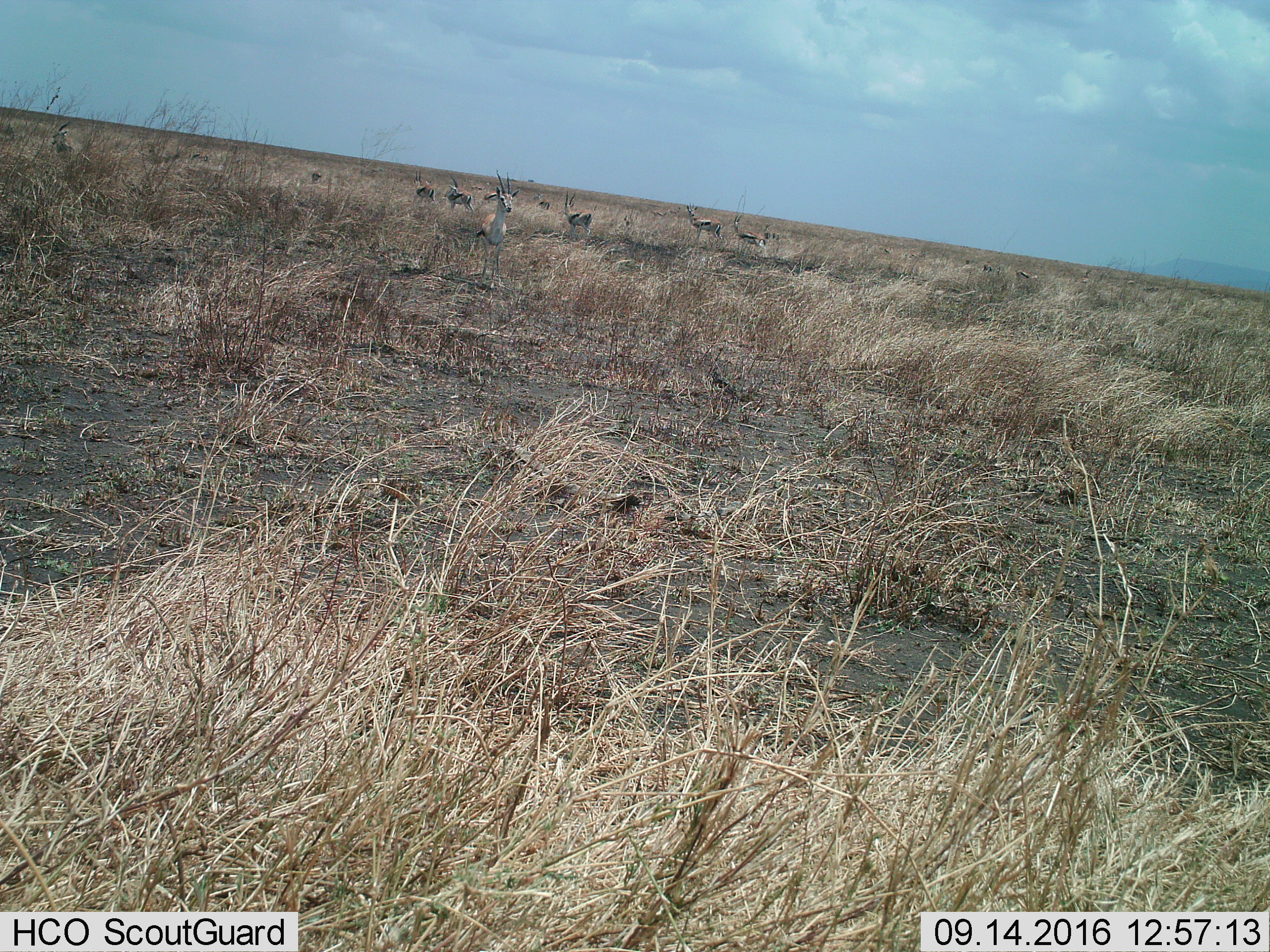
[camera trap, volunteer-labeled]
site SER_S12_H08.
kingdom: Animalia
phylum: Chordata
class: Mammalia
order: Artiodactyla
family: Bovidae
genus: Eudorcas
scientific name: Eudorcas thomsonii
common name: thomson's gazelle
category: gazellethomsons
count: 11-50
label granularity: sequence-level